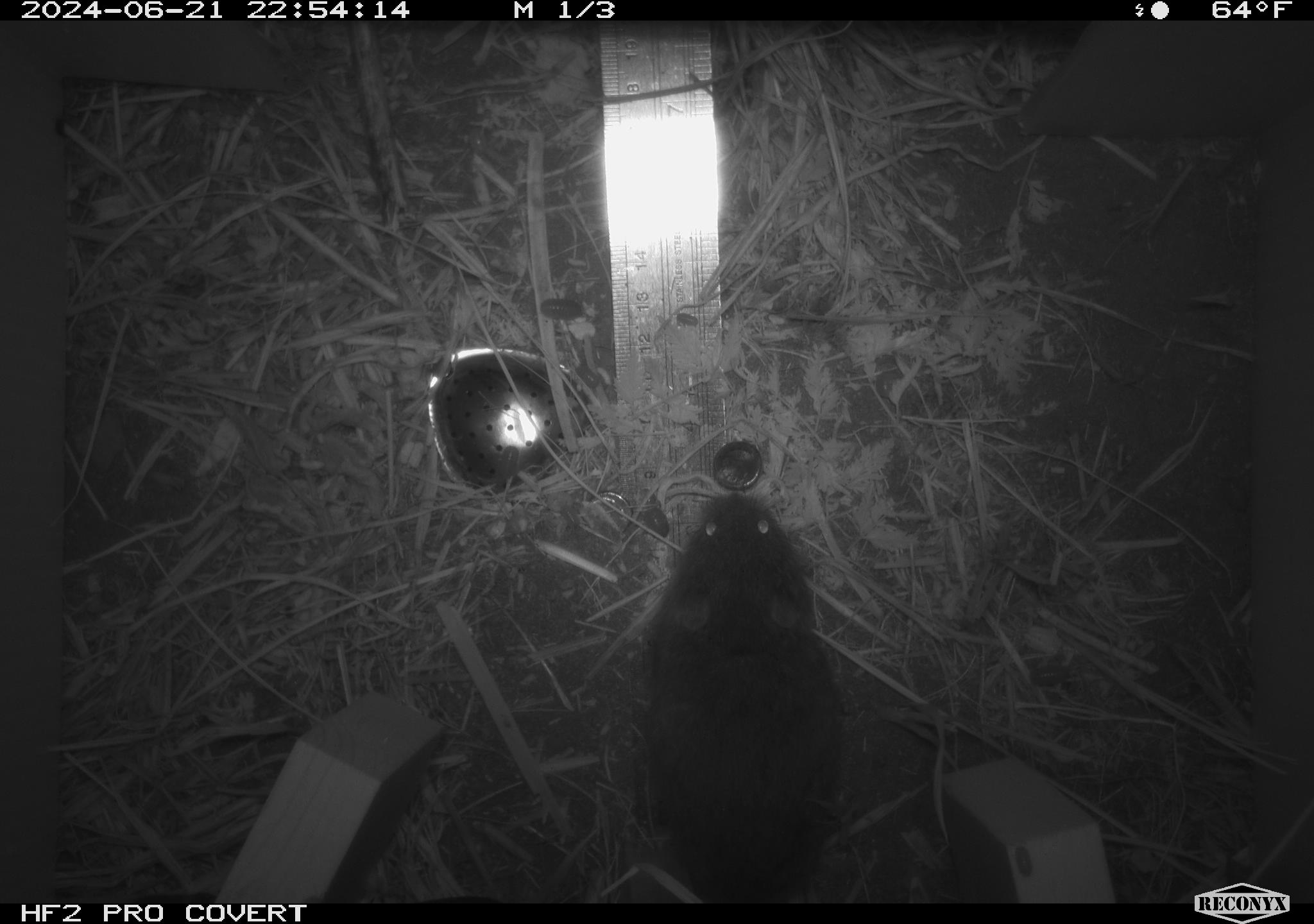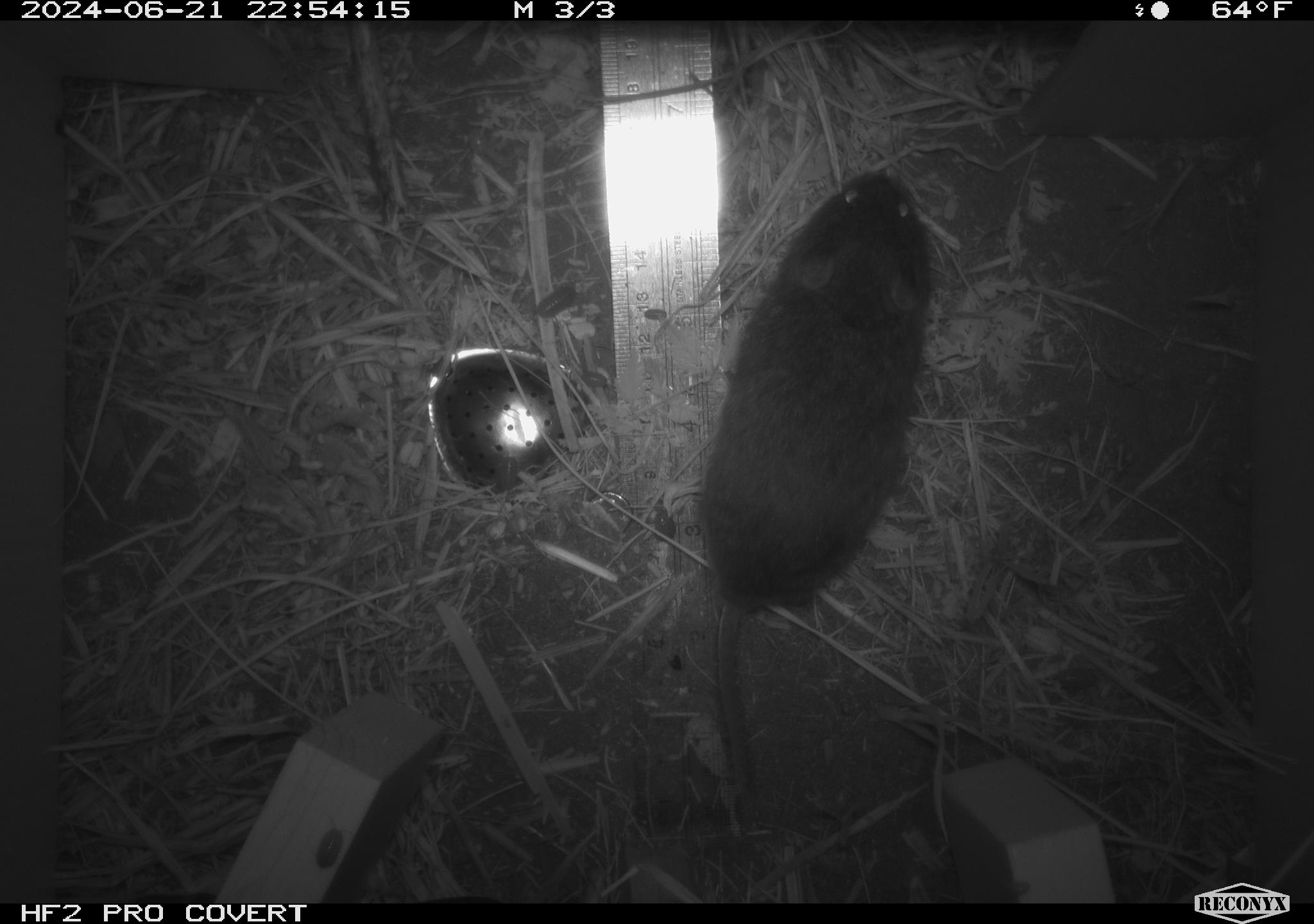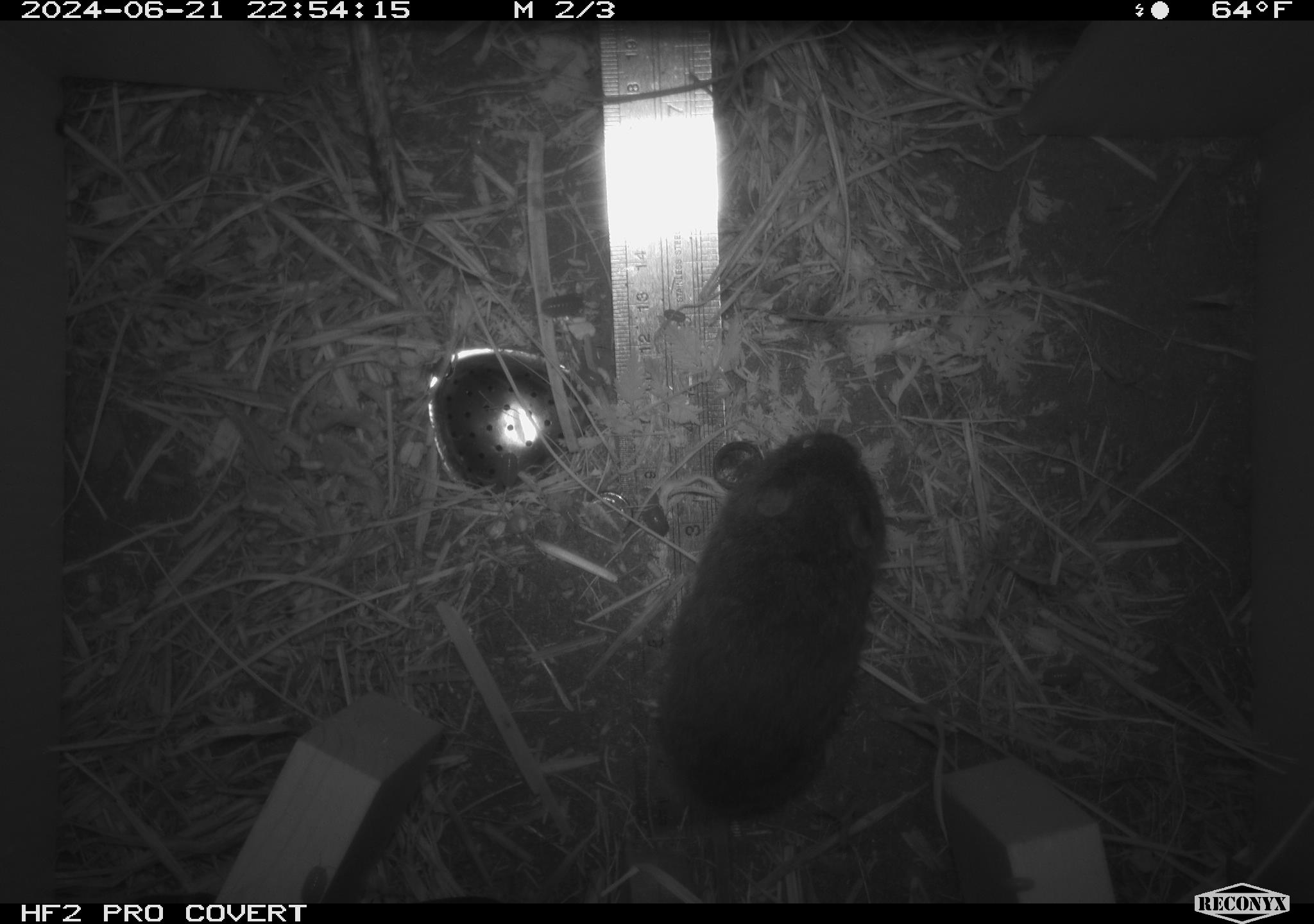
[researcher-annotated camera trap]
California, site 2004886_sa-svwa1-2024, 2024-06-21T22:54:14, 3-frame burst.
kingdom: Animalia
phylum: Chordata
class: Mammalia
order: Rodentia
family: Cricetidae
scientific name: Arvicolinae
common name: voles, lemmings, and muskrats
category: arvicolinae subfamily